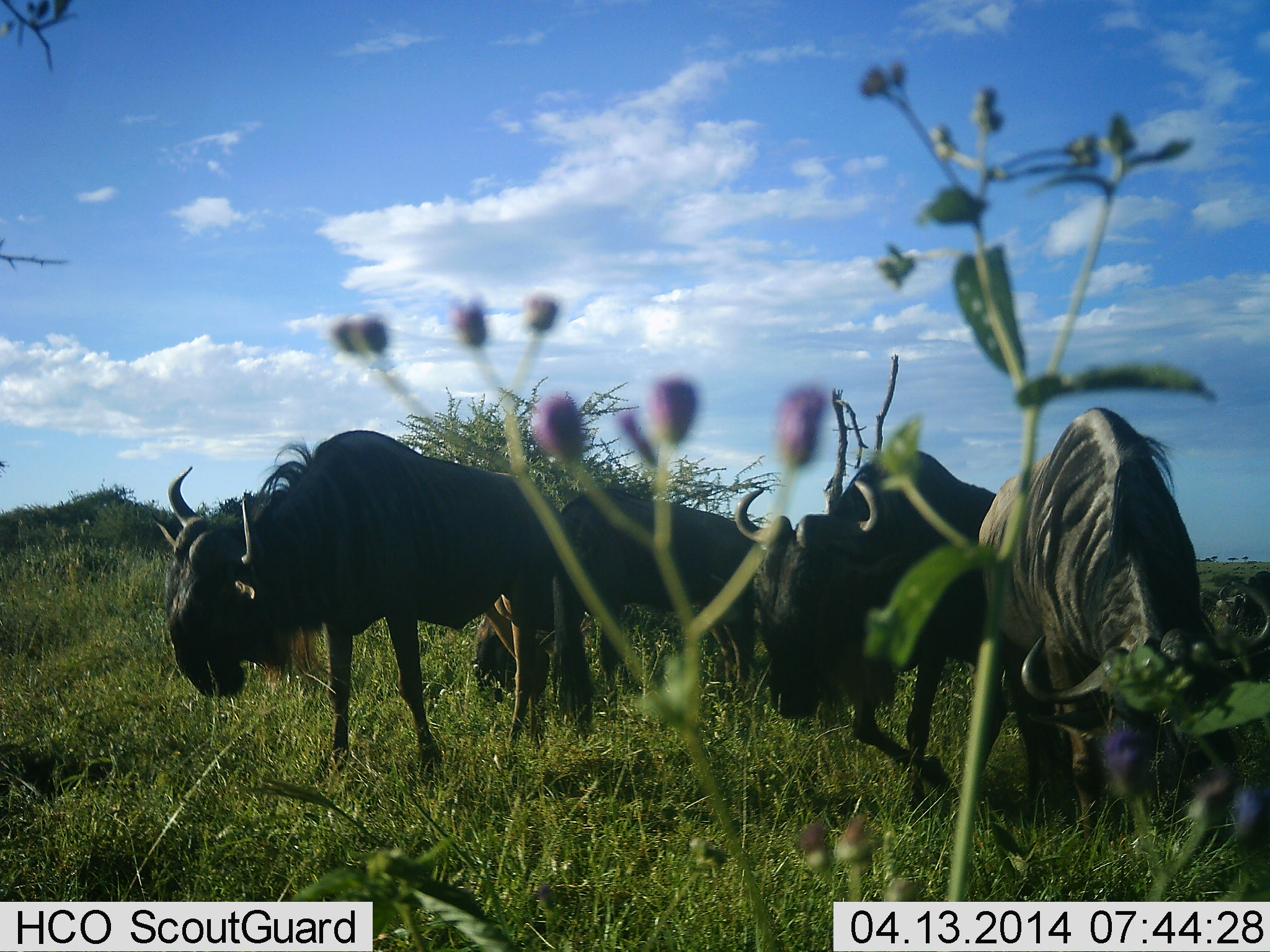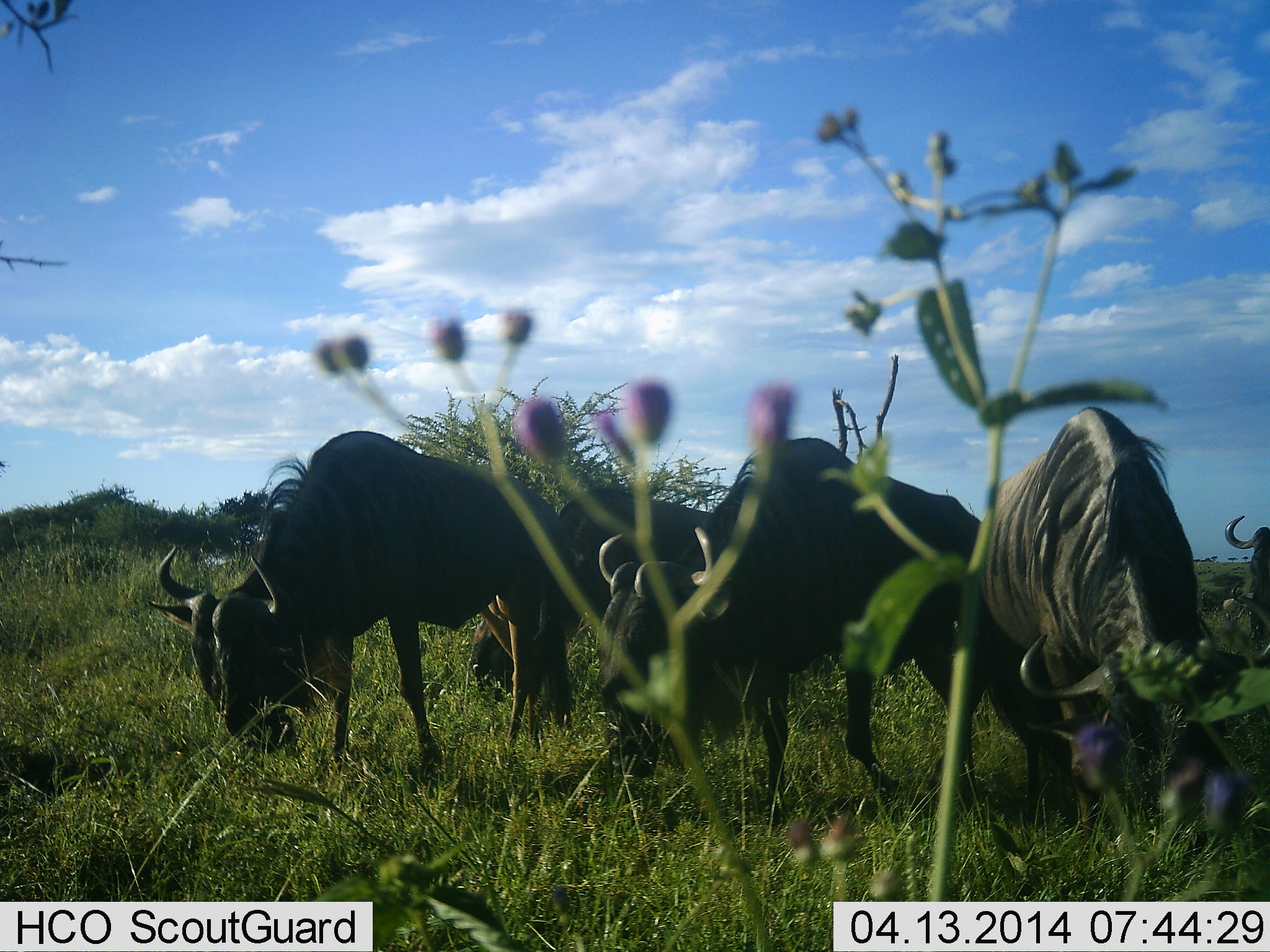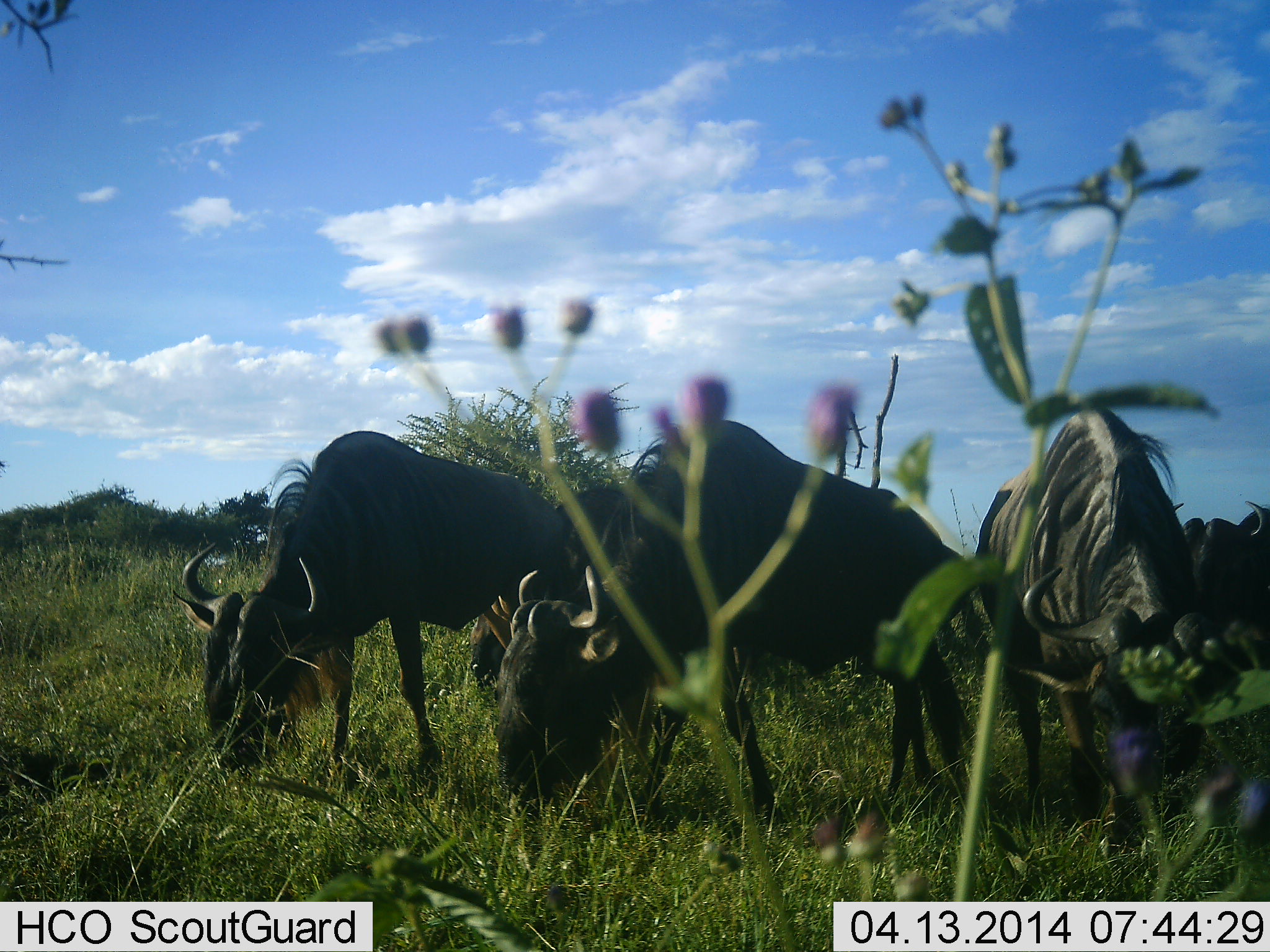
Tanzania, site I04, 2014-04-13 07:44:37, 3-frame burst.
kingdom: Animalia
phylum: Chordata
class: Mammalia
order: Artiodactyla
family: Bovidae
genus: Connochaetes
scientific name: Connochaetes taurinus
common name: blue wildebeest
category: wildebeest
Wildebeest (blue wildebeest) (Connochaetes taurinus), count 5. Behavior (volunteer vote fractions): standing 20%, resting 0%, moving 20%, interacting 0%. Young present (vote fraction): 0%. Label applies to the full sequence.